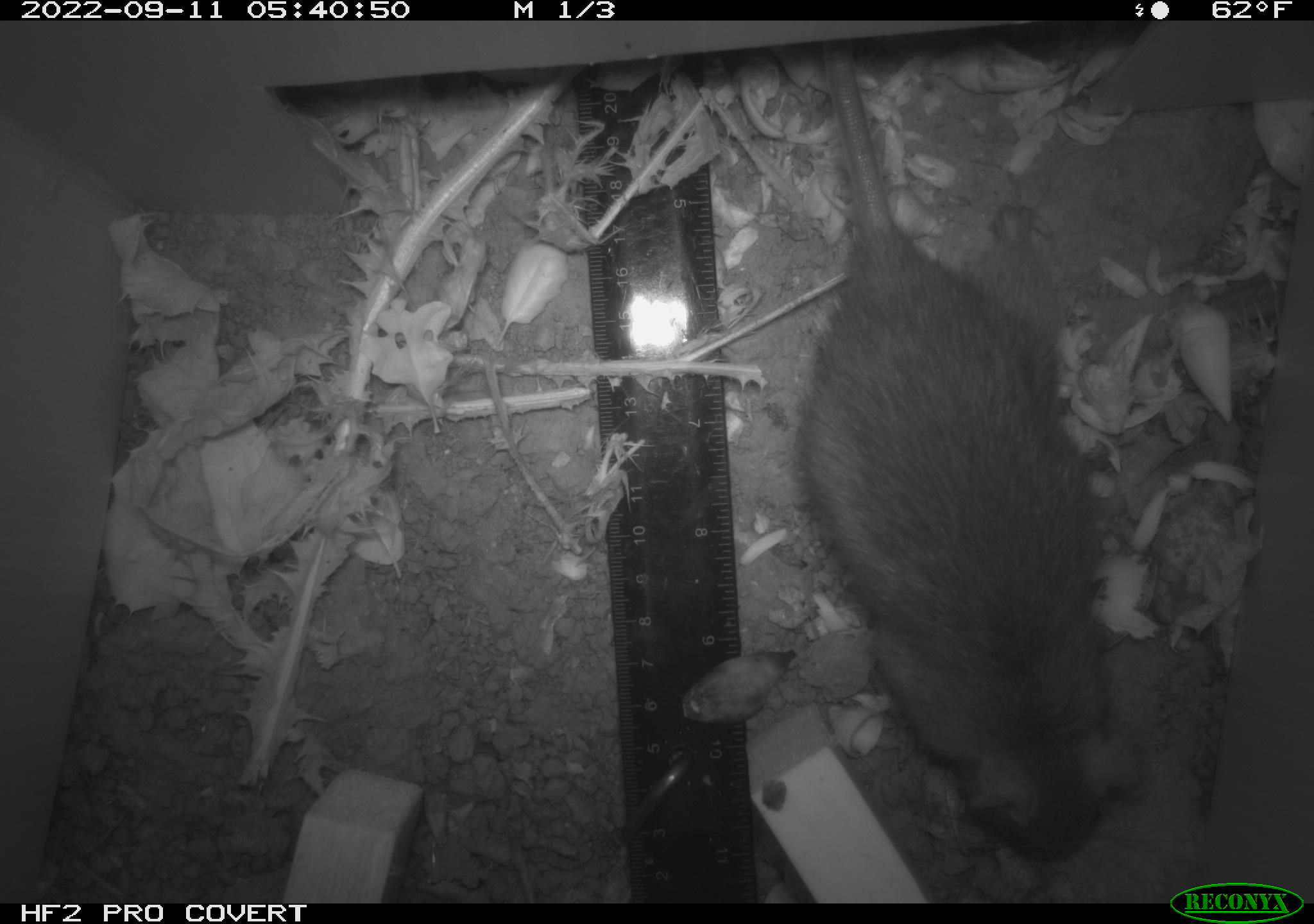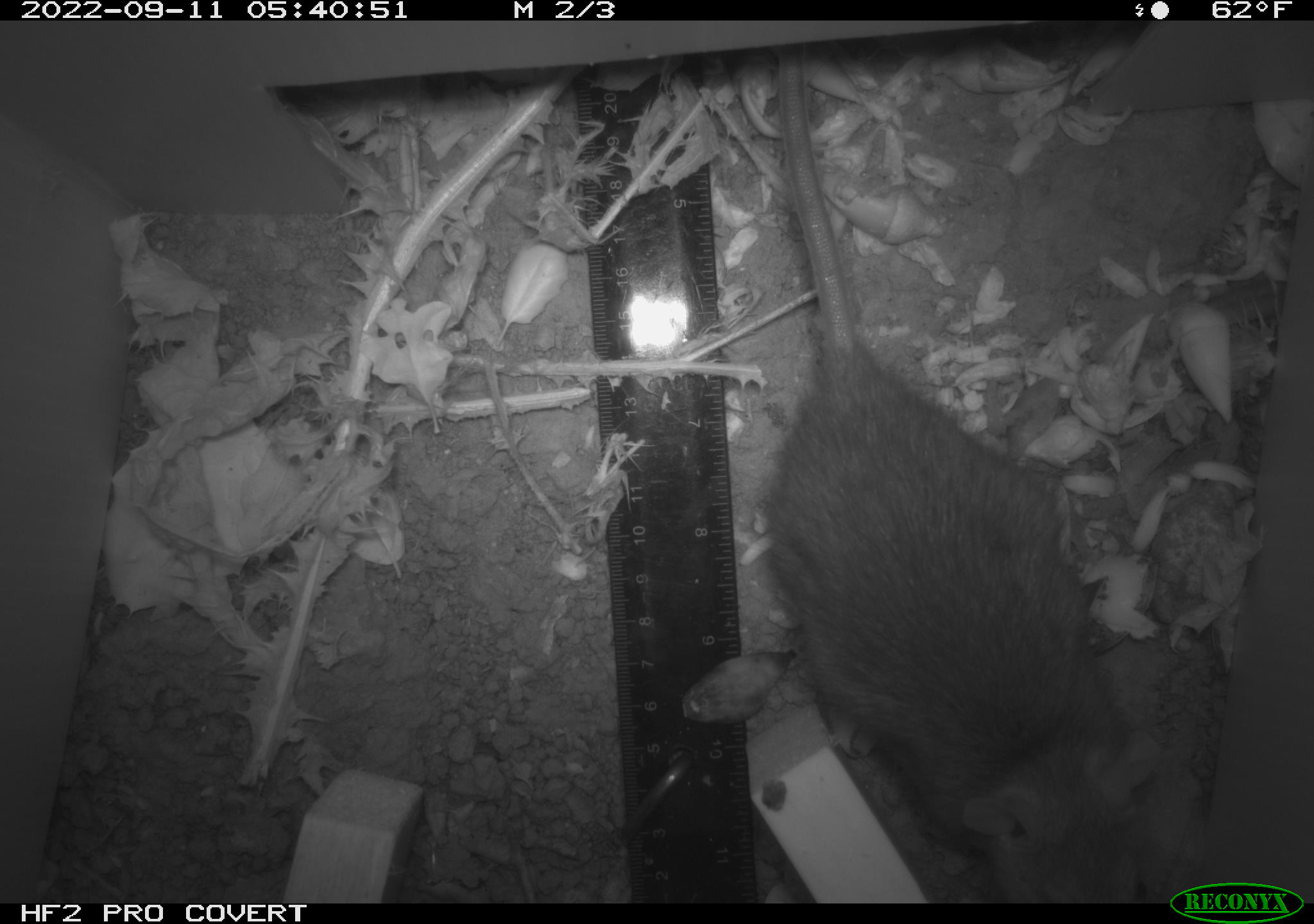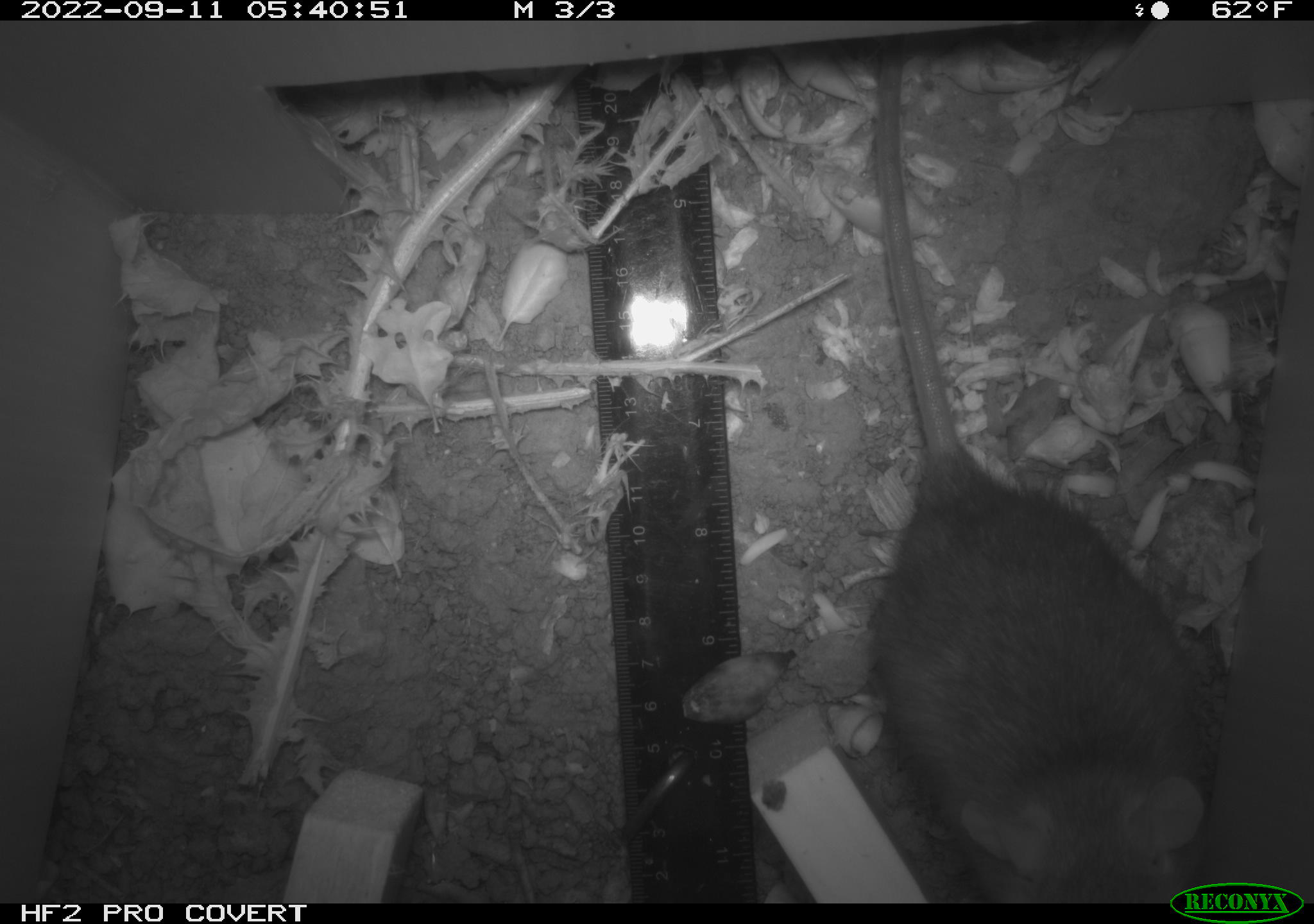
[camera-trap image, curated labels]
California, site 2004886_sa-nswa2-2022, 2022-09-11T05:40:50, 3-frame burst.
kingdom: Animalia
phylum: Chordata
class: Mammalia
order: Rodentia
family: Muridae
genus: Rattus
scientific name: Rattus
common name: rat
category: rattus species